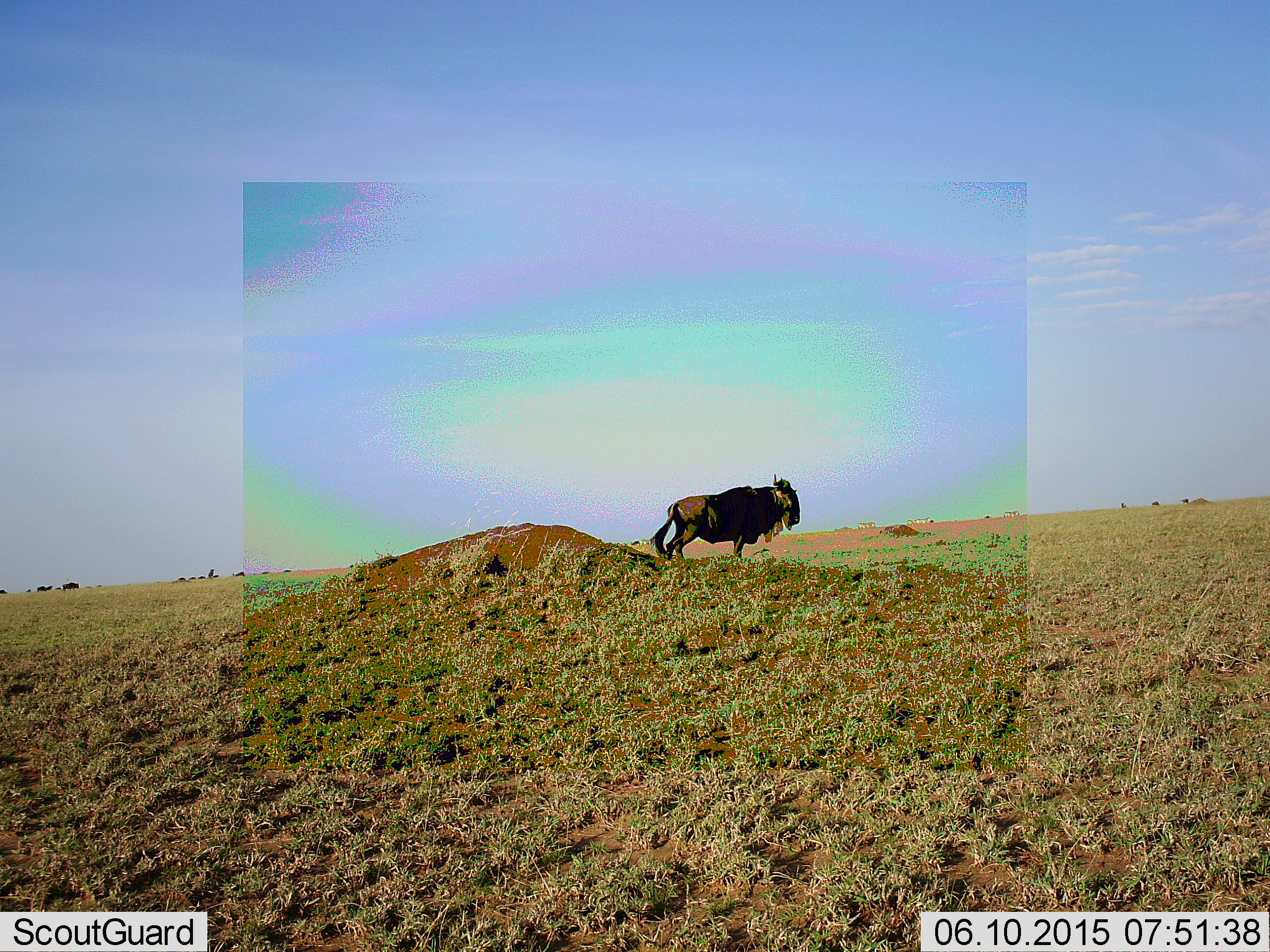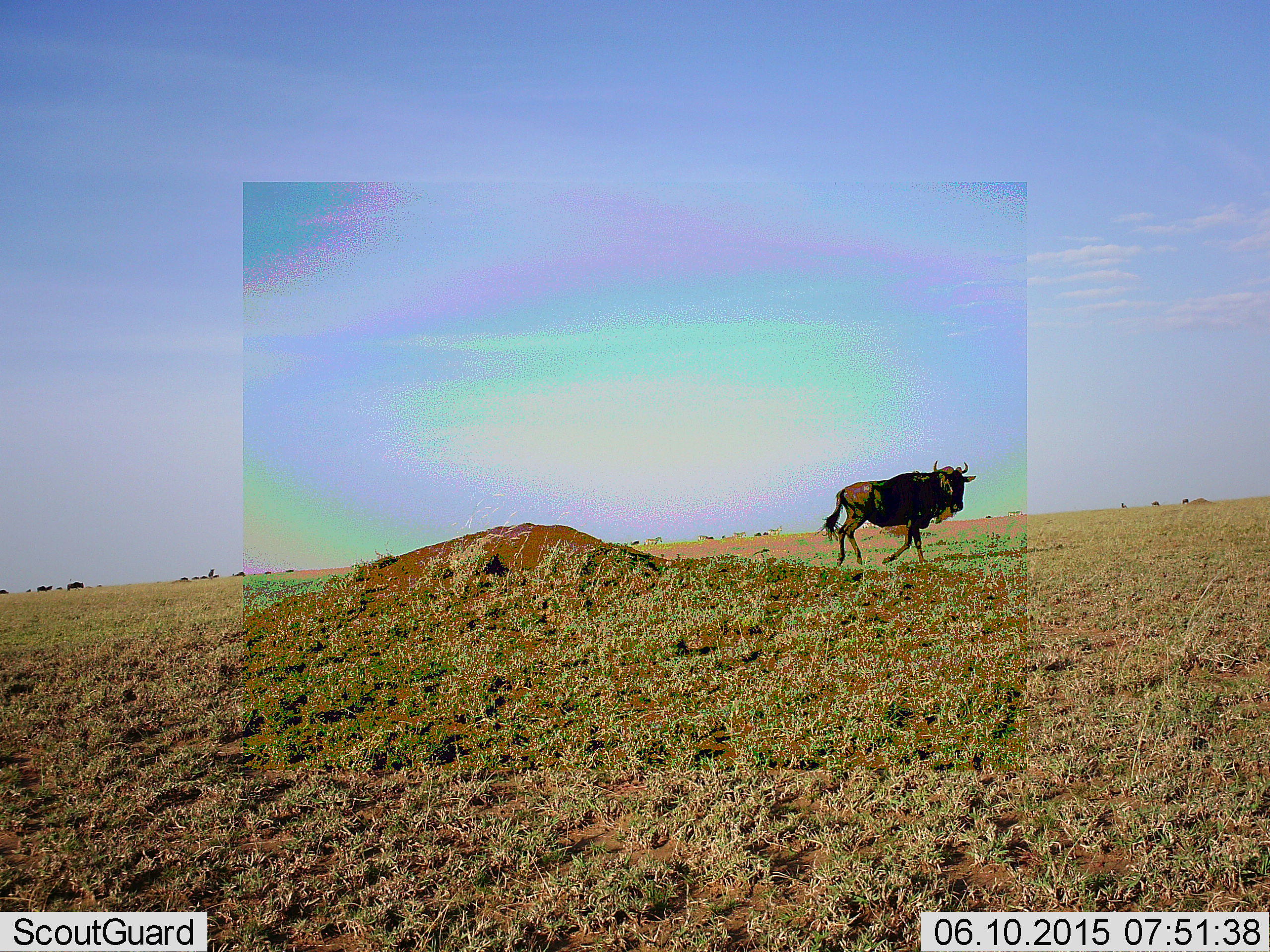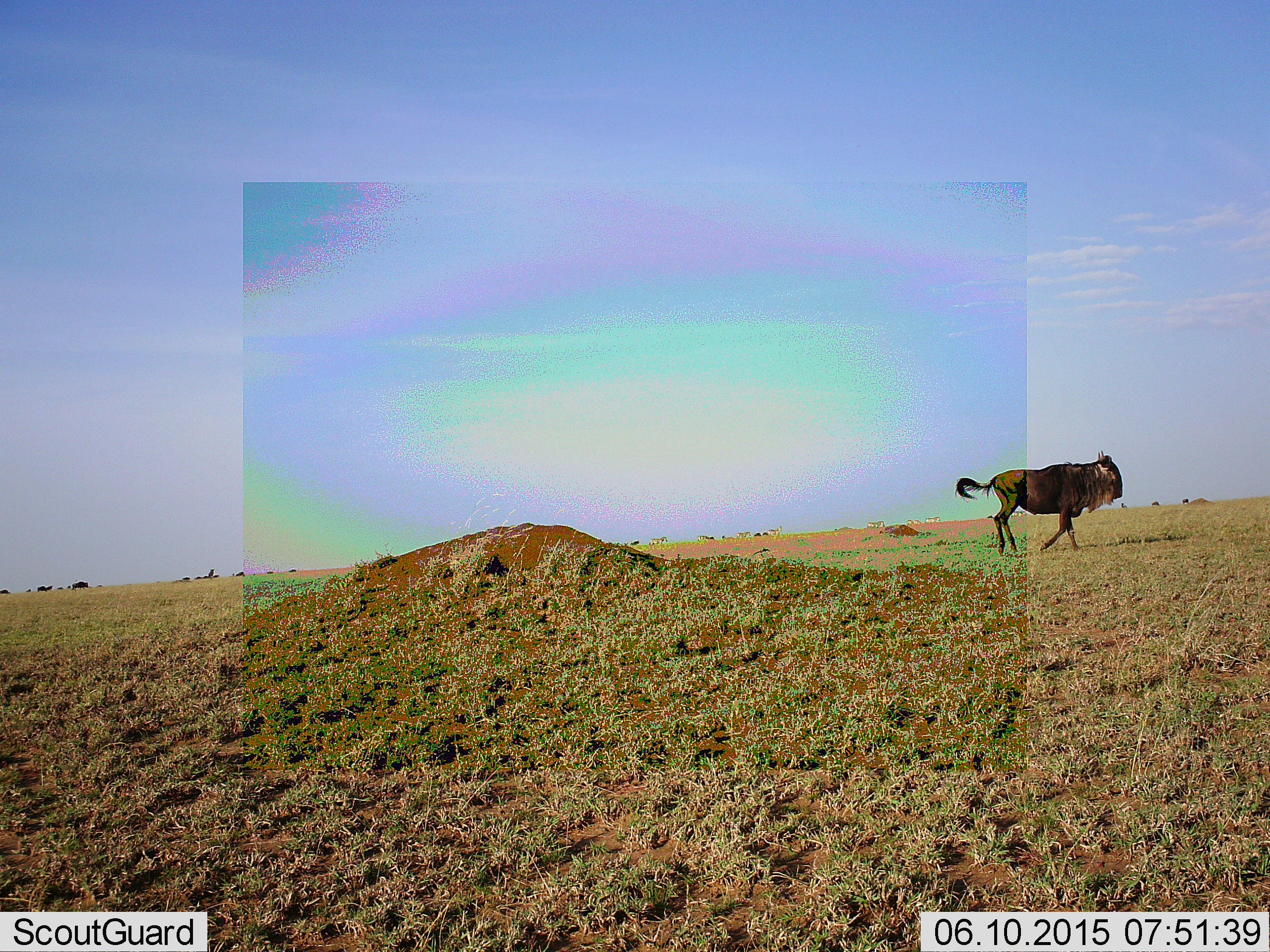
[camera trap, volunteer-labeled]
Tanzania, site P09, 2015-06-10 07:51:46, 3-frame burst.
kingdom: Animalia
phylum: Chordata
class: Mammalia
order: Artiodactyla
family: Bovidae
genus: Connochaetes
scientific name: Connochaetes taurinus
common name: blue wildebeest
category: wildebeest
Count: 3.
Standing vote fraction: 27%.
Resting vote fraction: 0%.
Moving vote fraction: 100%.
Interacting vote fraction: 0%.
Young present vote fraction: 0%.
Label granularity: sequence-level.